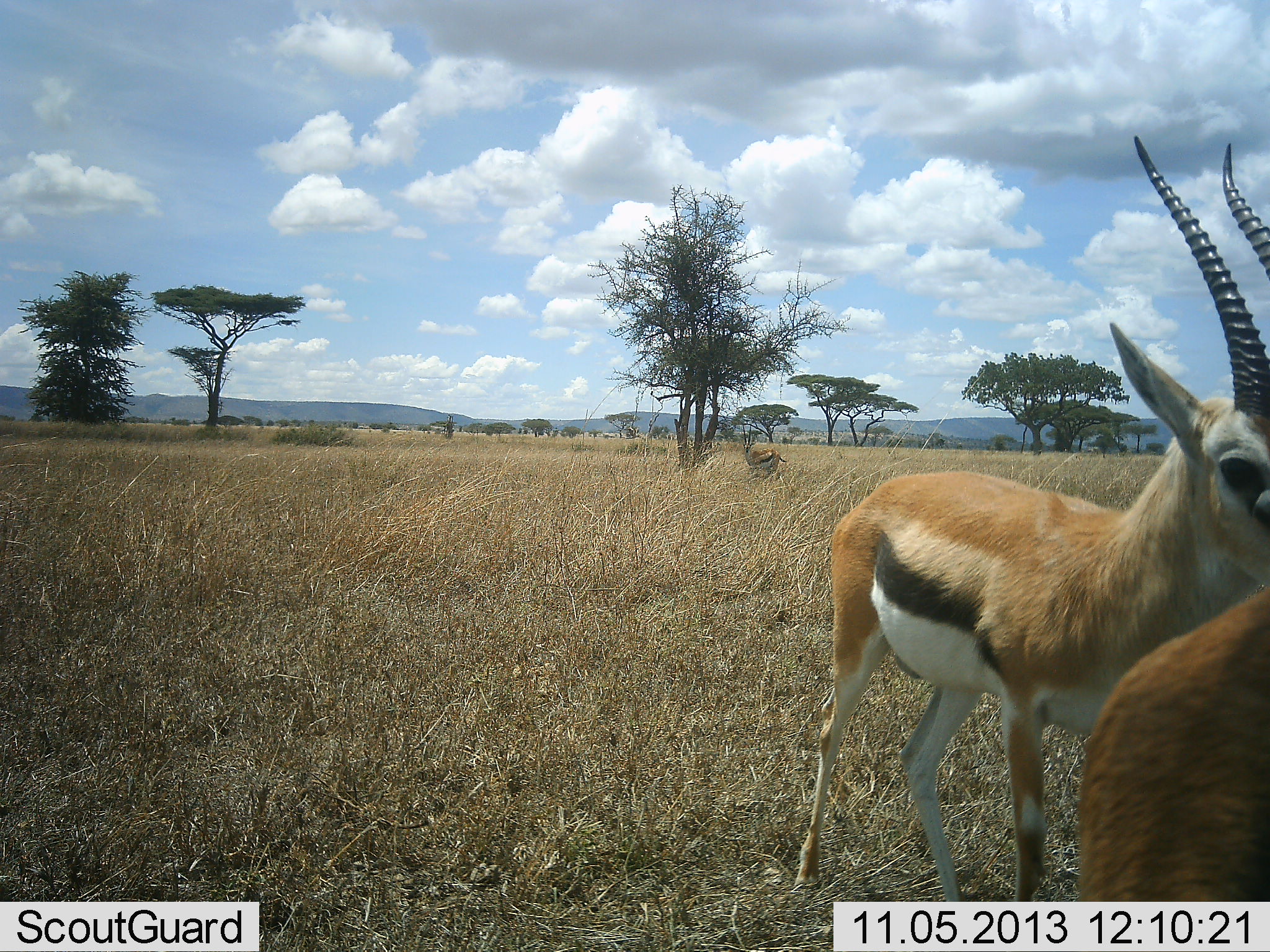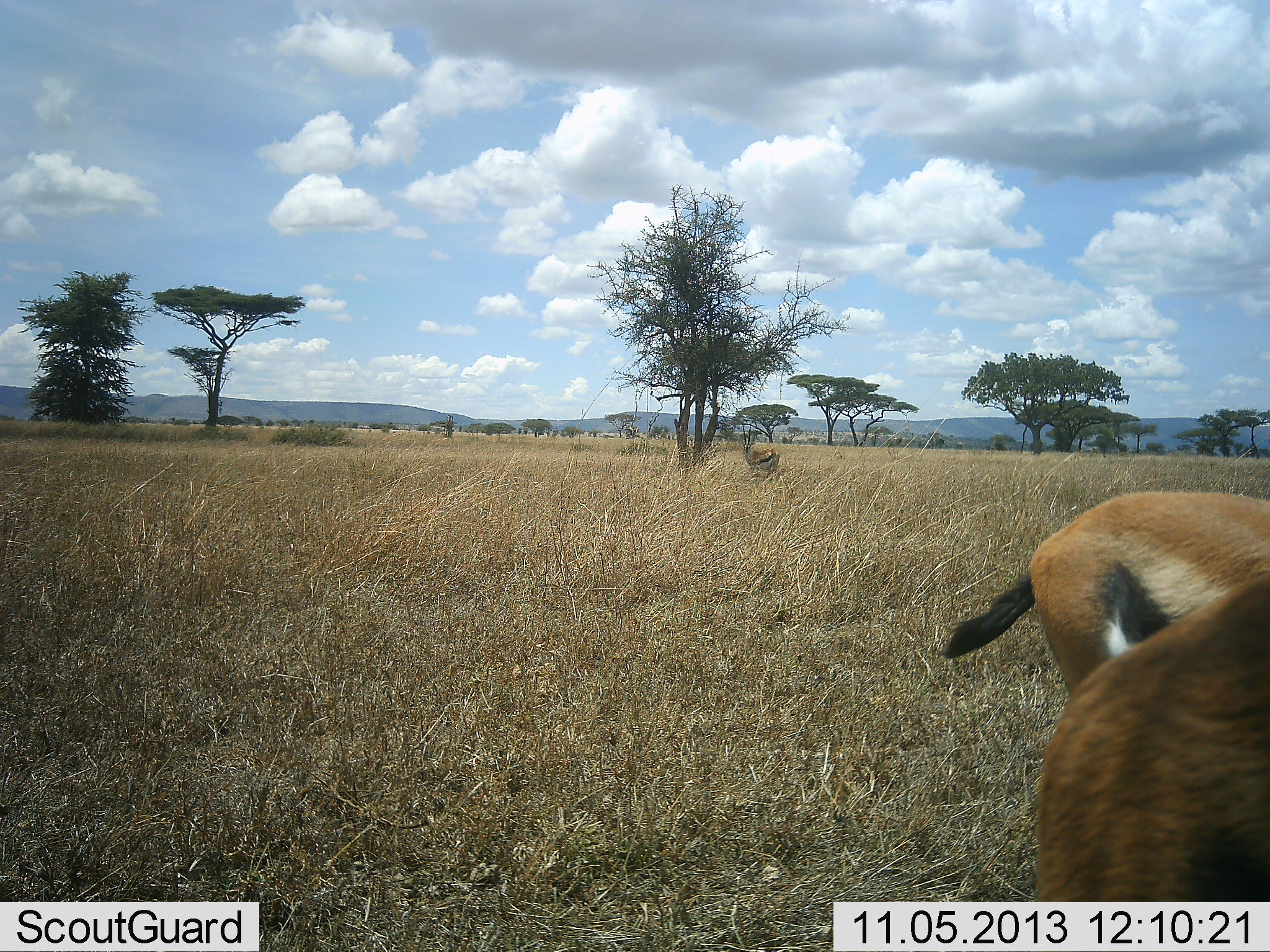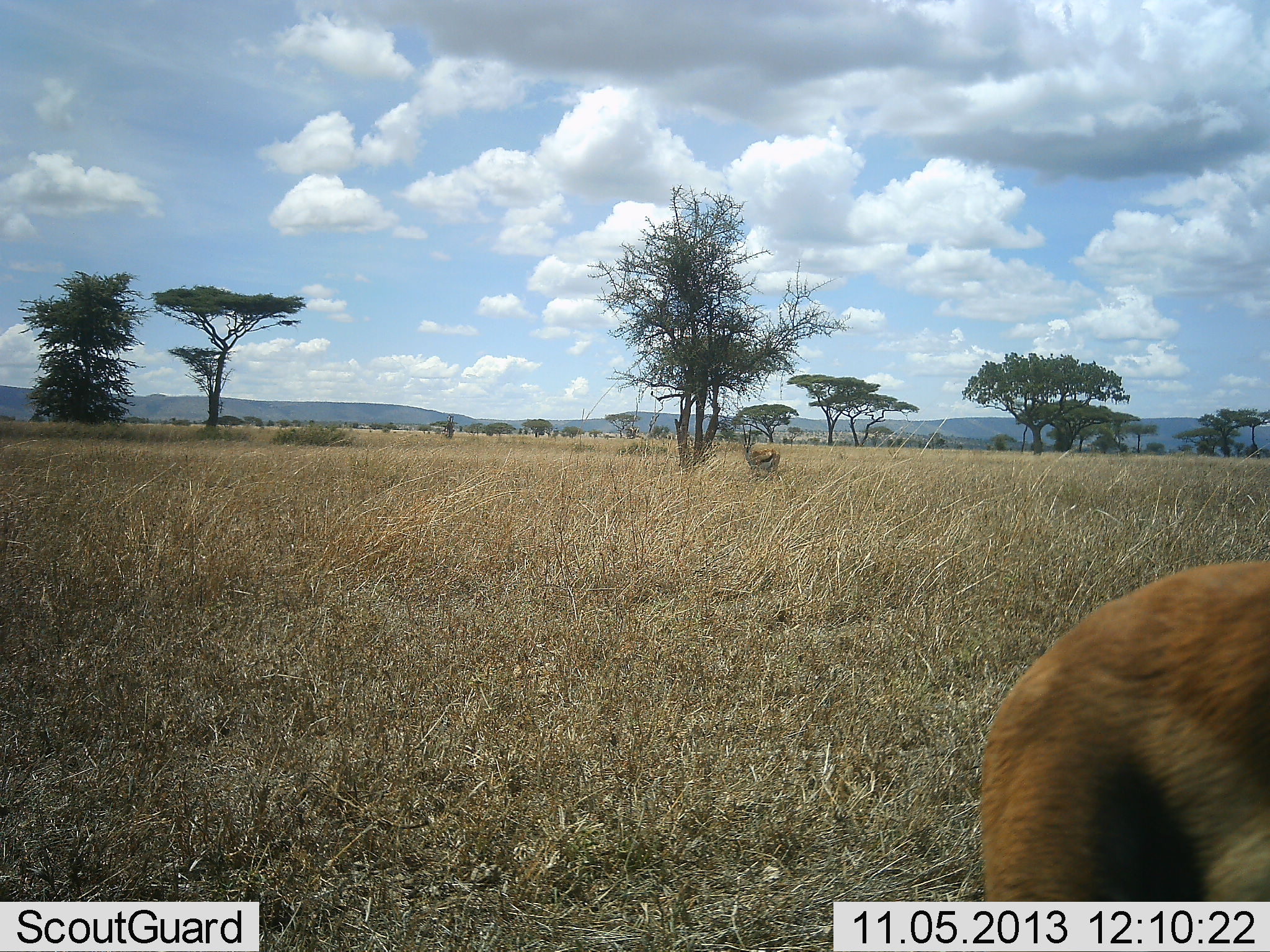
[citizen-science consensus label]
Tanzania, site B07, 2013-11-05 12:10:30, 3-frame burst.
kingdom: Animalia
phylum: Chordata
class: Mammalia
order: Artiodactyla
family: Bovidae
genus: Eudorcas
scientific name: Eudorcas thomsonii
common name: thomson's gazelle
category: gazellethomsons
Gazellethomsons (thomson's gazelle) (Eudorcas thomsonii), count 2. Behavior (volunteer vote fractions): standing 43%, resting 1%, moving 71%, interacting 3%. Young present (vote fraction): 0%. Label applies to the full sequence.